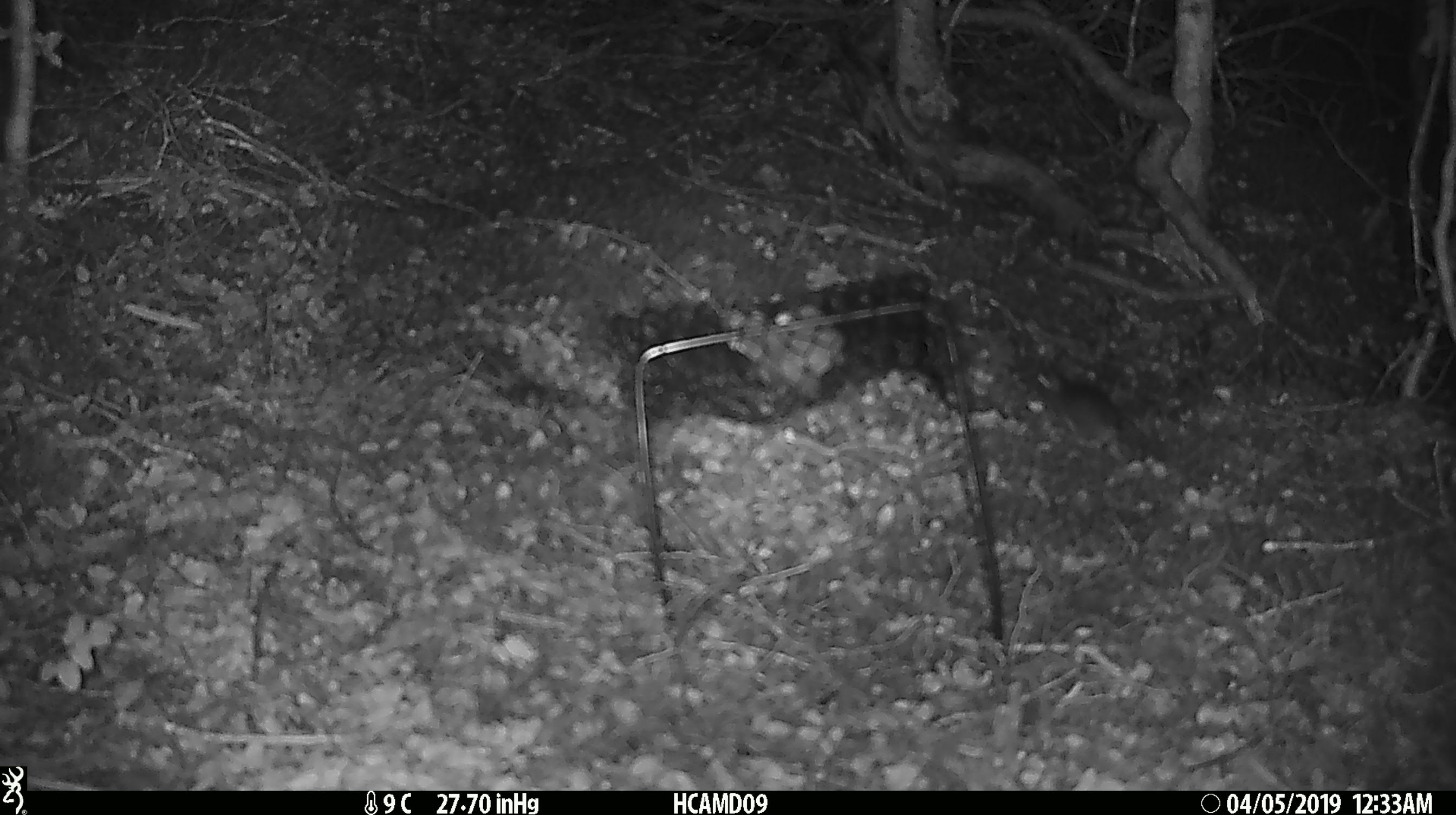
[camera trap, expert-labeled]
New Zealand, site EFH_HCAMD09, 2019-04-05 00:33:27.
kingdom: Animalia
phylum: Chordata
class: Mammalia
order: Rodentia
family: Muridae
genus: Mus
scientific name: Mus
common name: mouse